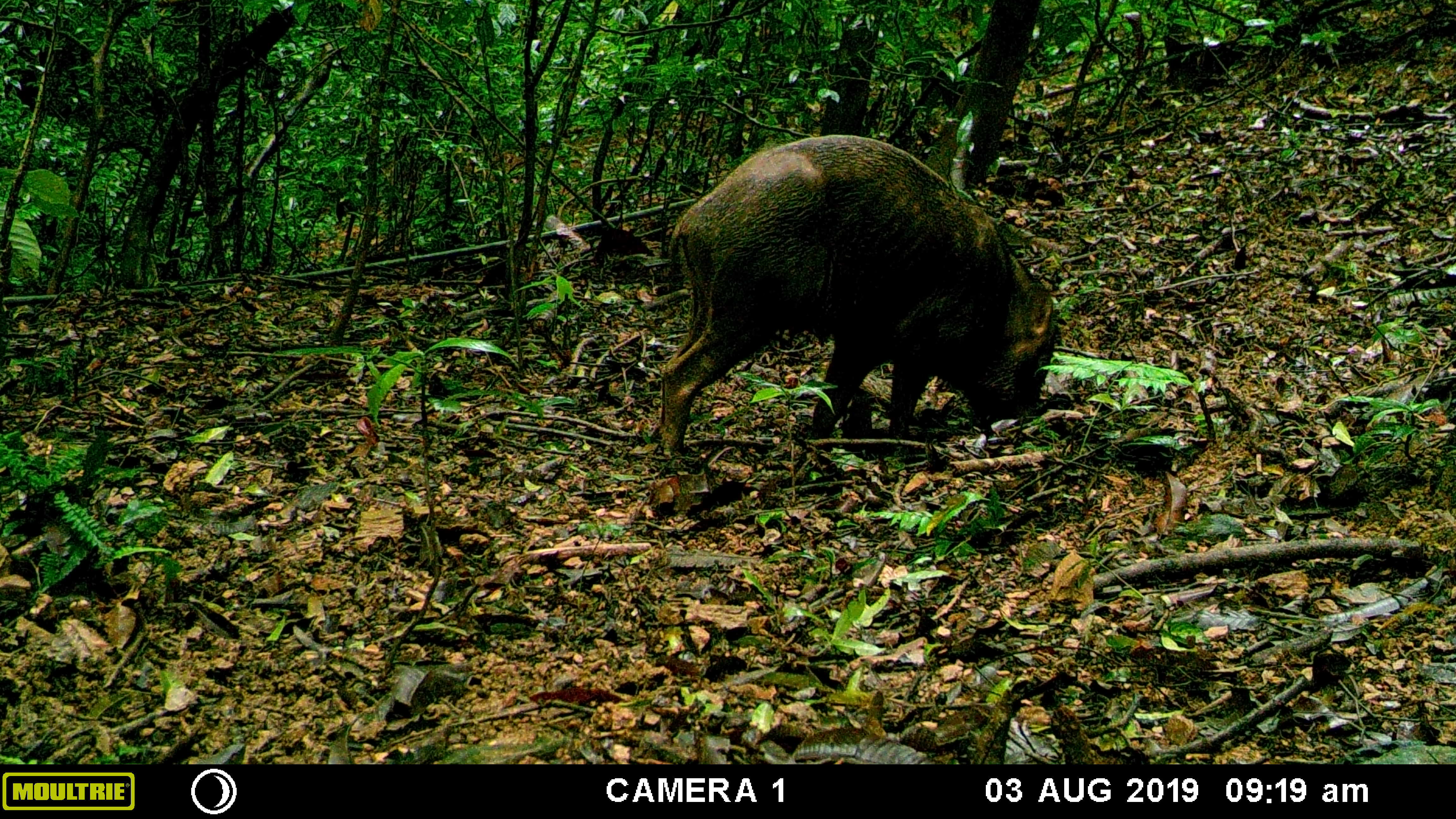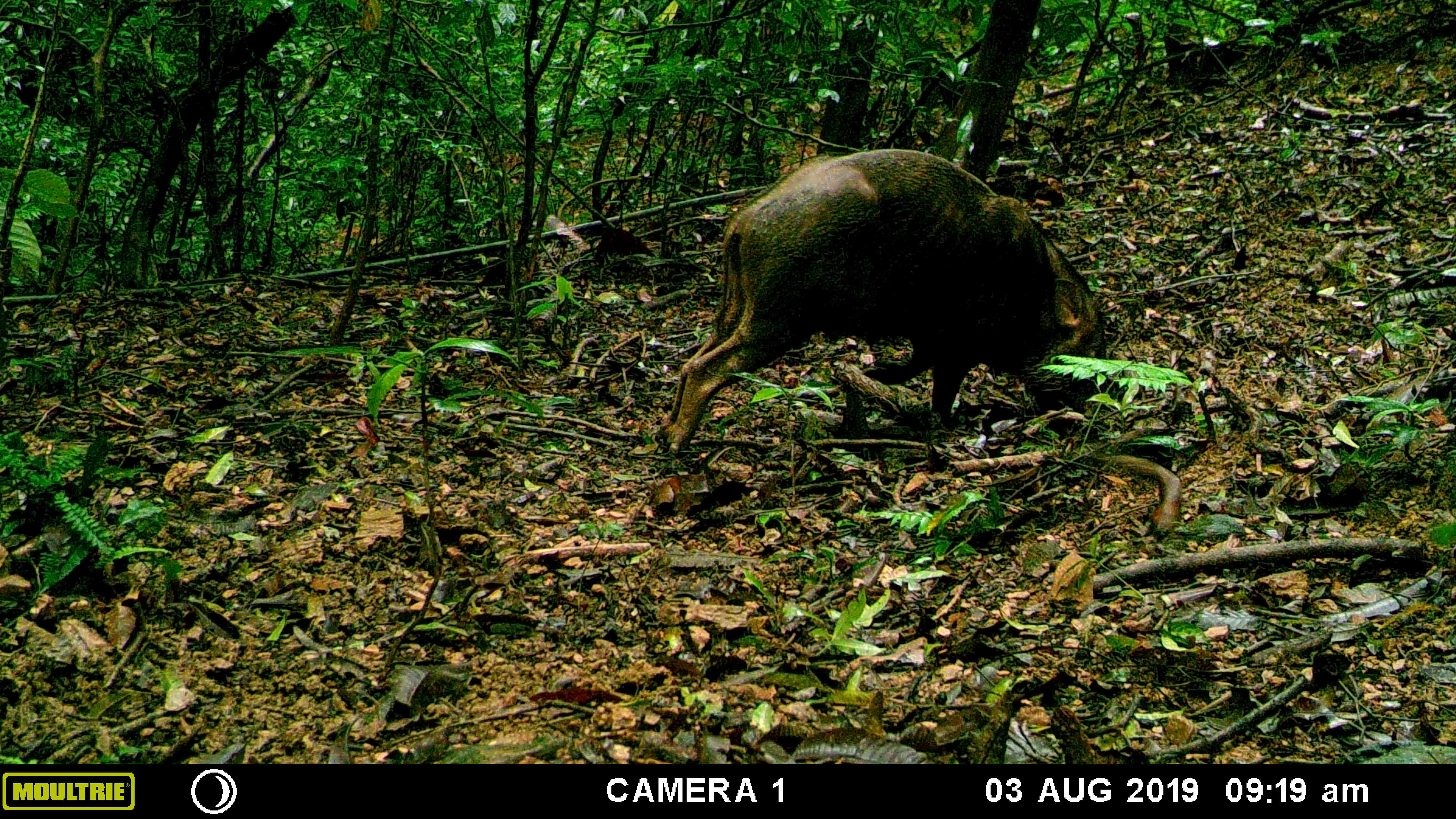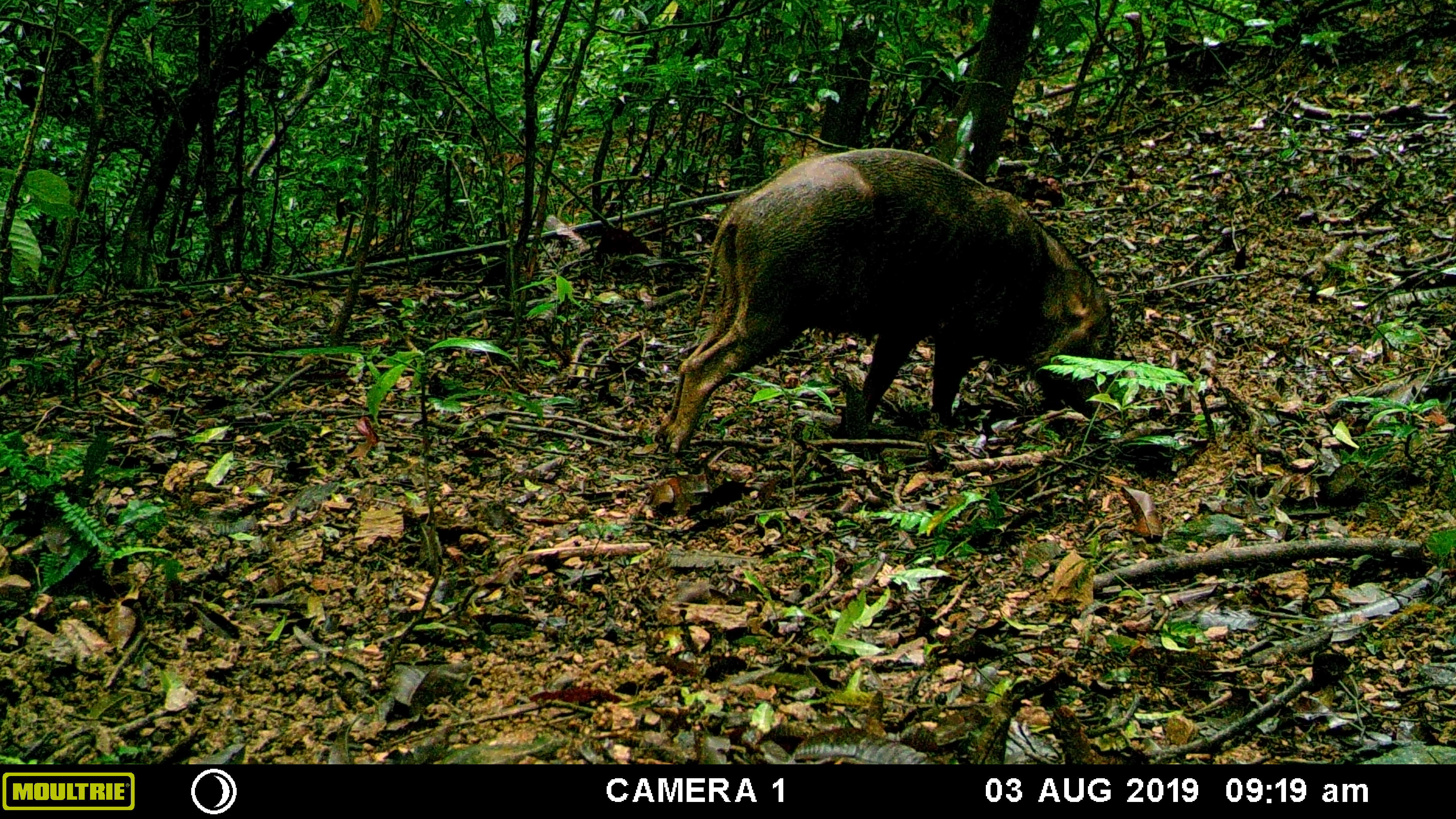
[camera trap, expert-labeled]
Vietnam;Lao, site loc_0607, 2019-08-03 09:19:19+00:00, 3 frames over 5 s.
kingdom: Animalia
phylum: Chordata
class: Mammalia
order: Artiodactyla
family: Suidae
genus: Sus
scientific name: Sus scrofa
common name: eurasian wild pig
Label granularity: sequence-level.